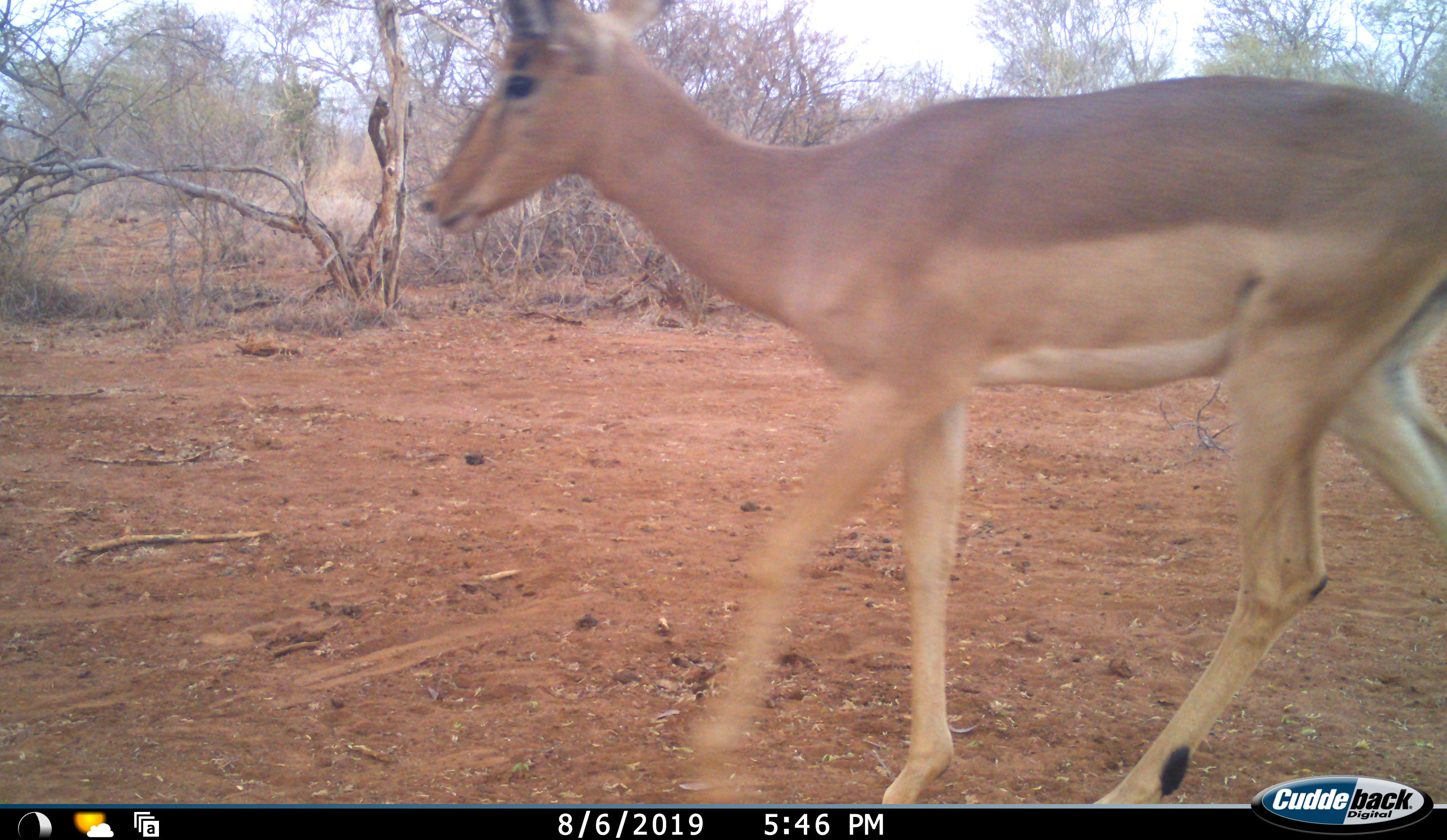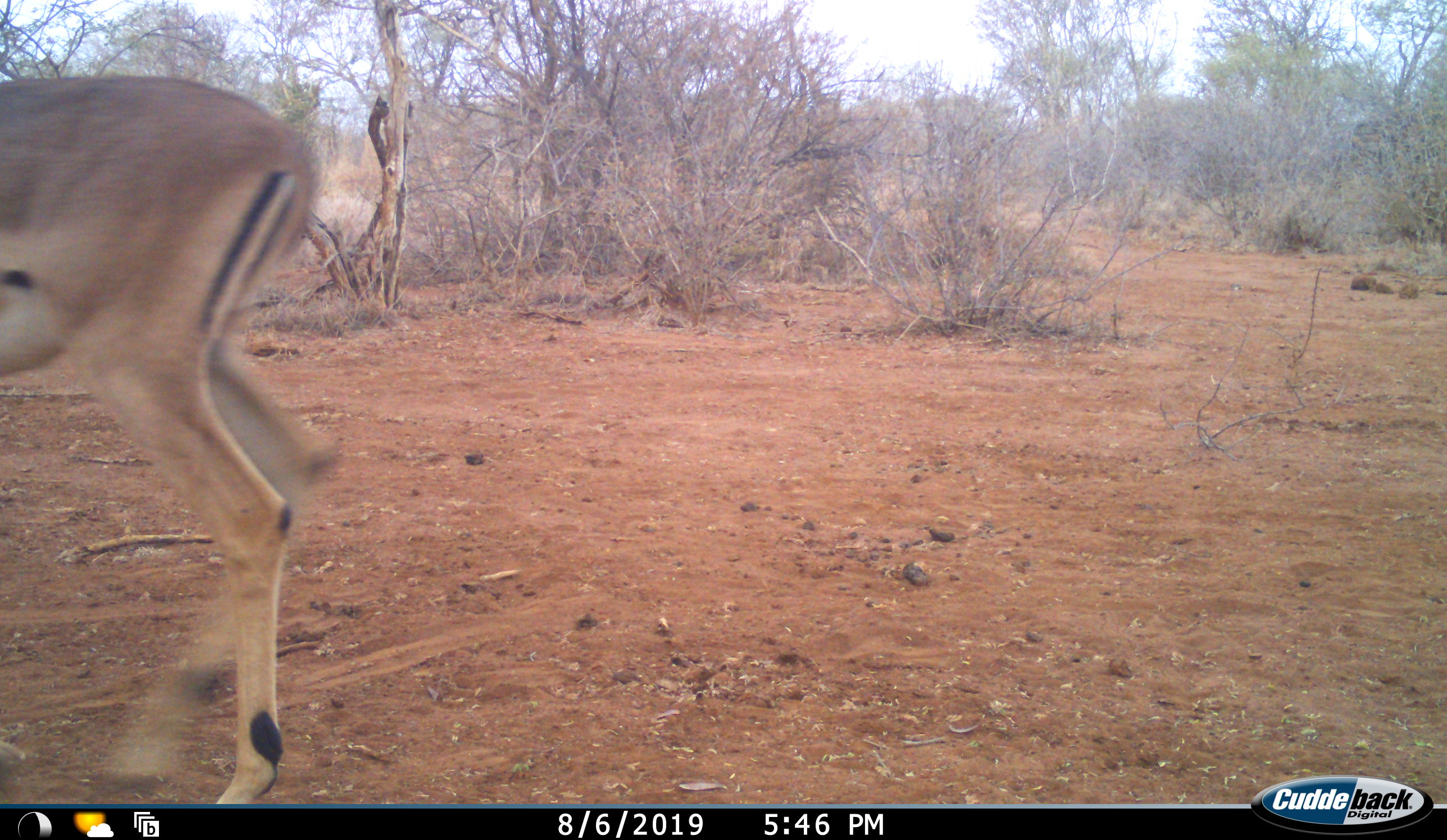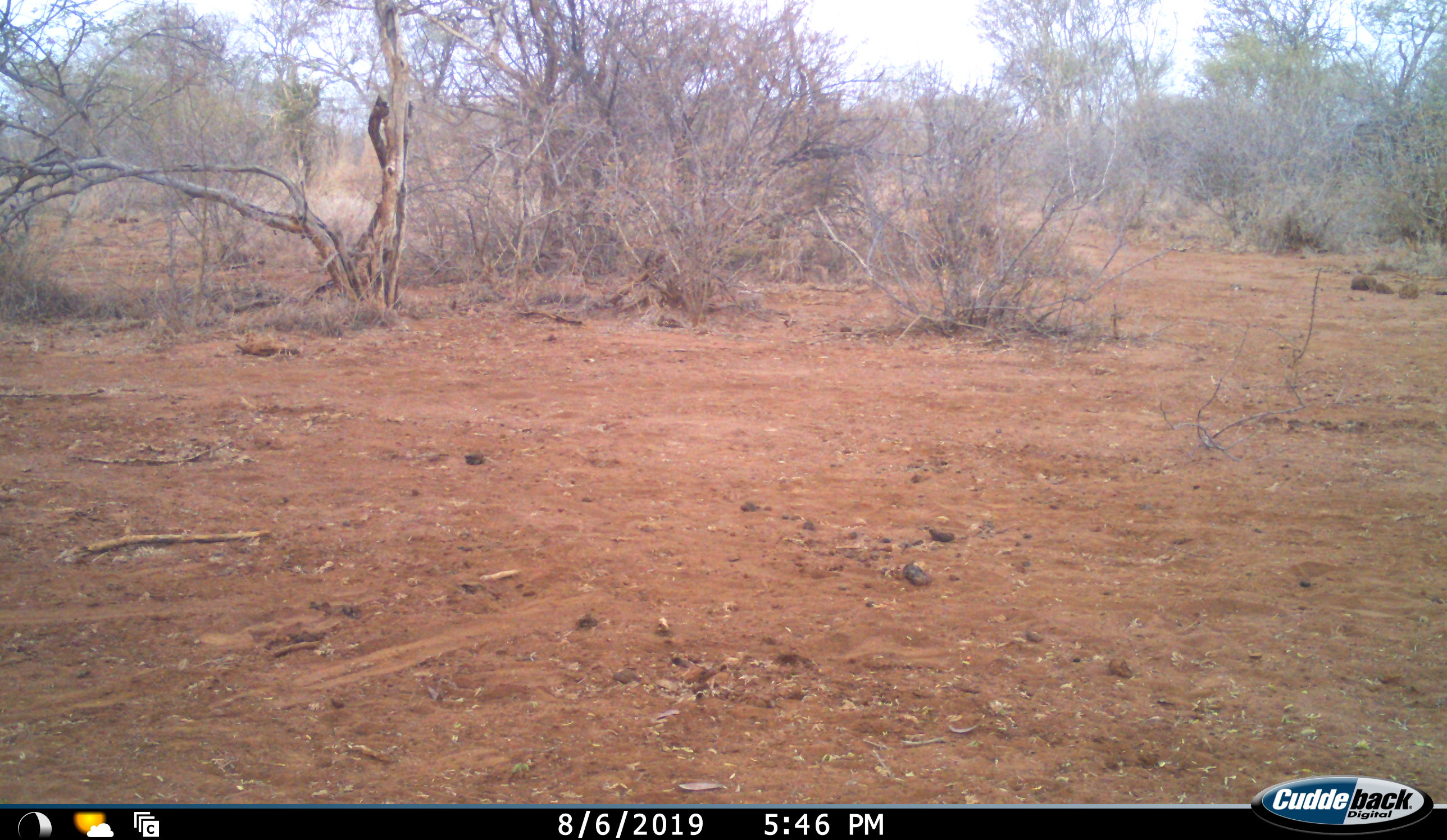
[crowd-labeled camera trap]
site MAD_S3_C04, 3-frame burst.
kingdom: Animalia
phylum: Chordata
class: Mammalia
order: Artiodactyla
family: Bovidae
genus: Aepyceros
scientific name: Aepyceros melampus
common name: impala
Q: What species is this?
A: Impala (Aepyceros melampus).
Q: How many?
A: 1.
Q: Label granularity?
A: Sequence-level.